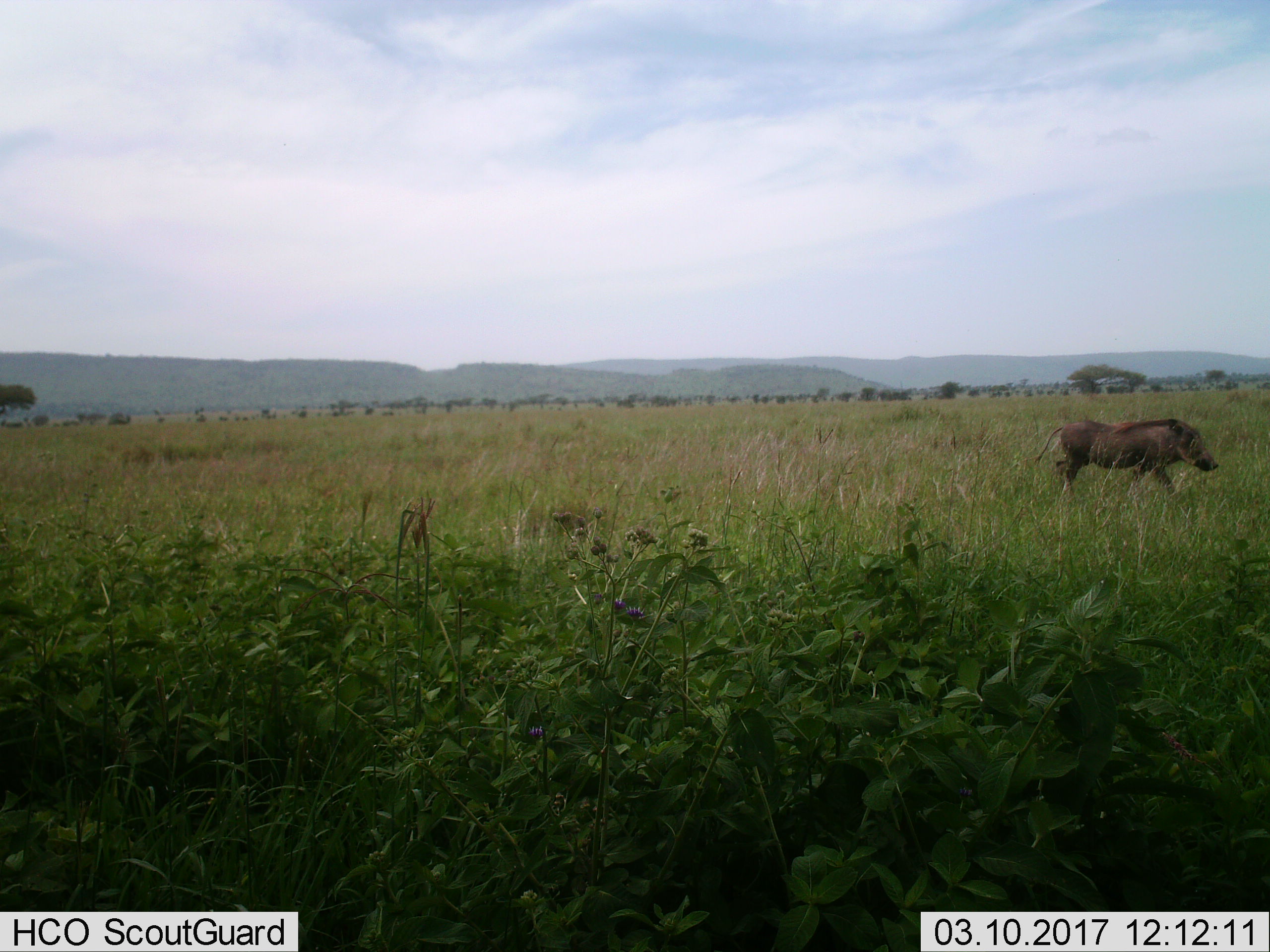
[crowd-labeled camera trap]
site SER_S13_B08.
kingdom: Animalia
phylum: Chordata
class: Mammalia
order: Artiodactyla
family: Suidae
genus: Phacochoerus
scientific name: Phacochoerus africanus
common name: warthog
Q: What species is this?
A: Warthog (Phacochoerus africanus).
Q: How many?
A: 1.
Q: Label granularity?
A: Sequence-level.